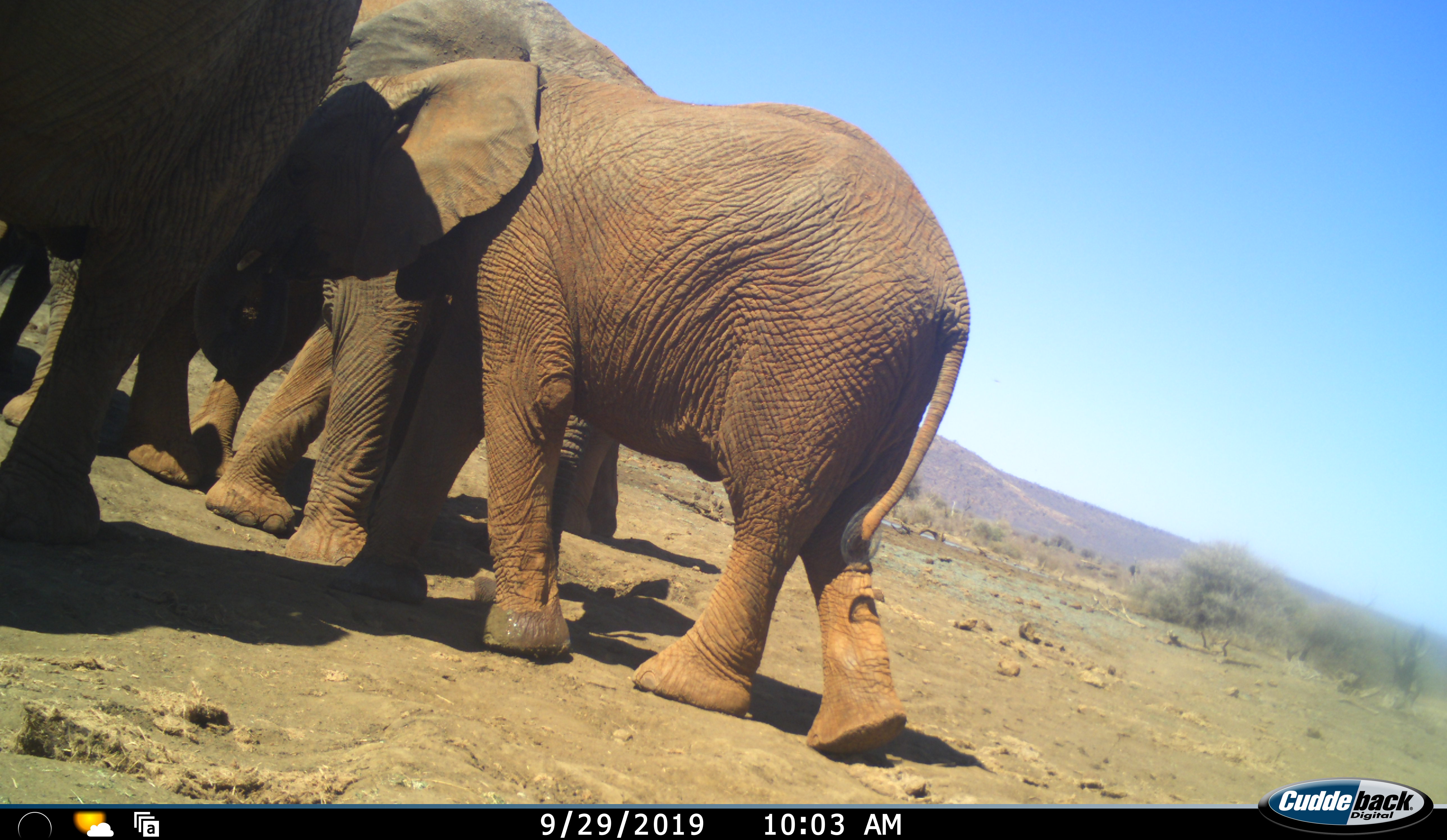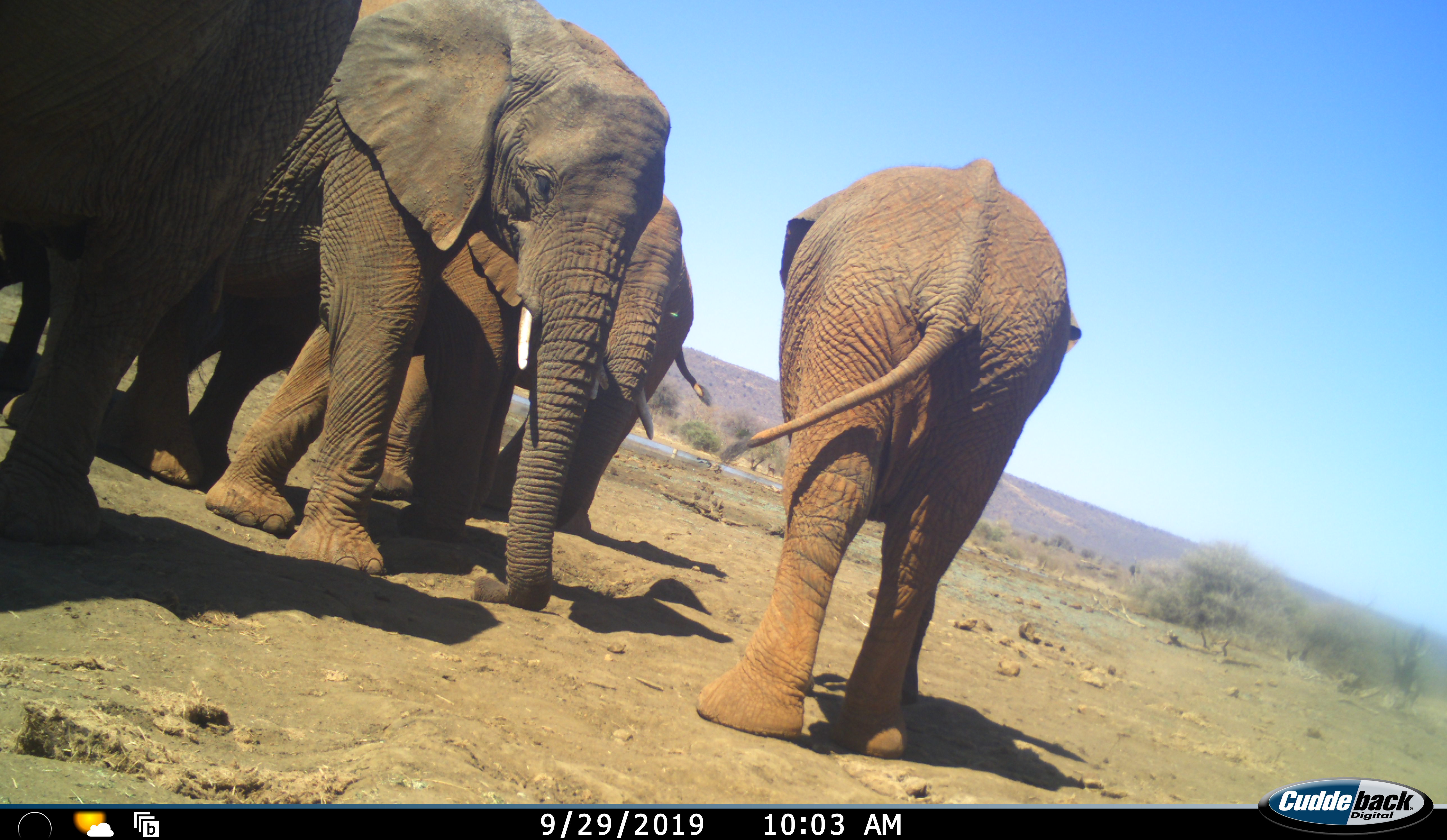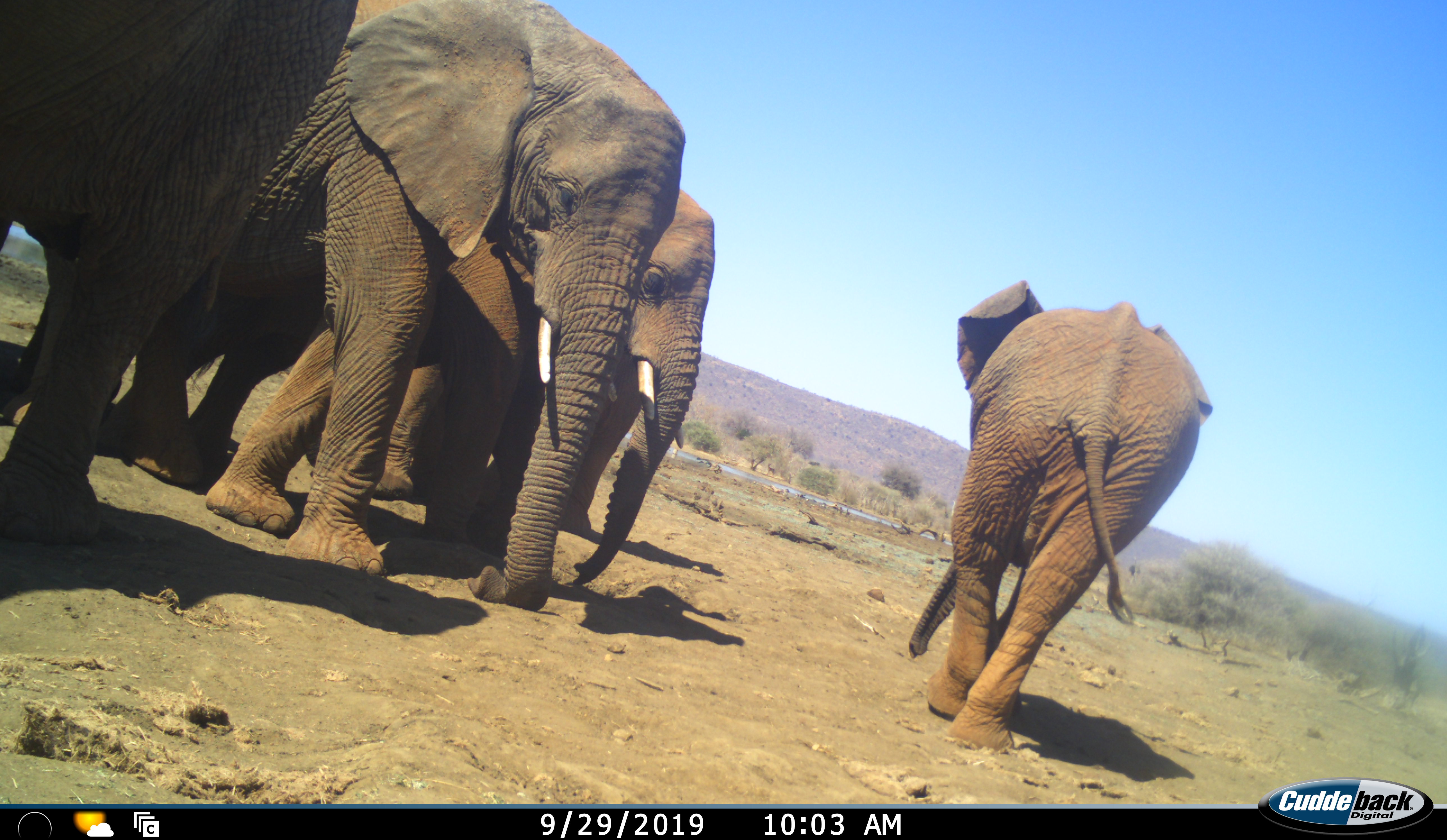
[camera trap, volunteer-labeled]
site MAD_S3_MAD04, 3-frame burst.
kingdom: Animalia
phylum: Chordata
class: Mammalia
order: Proboscidea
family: Elephantidae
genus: Loxodonta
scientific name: Loxodonta africana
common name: african bush elephant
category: elephant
Elephant (african bush elephant) (Loxodonta africana), count 5. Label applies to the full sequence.